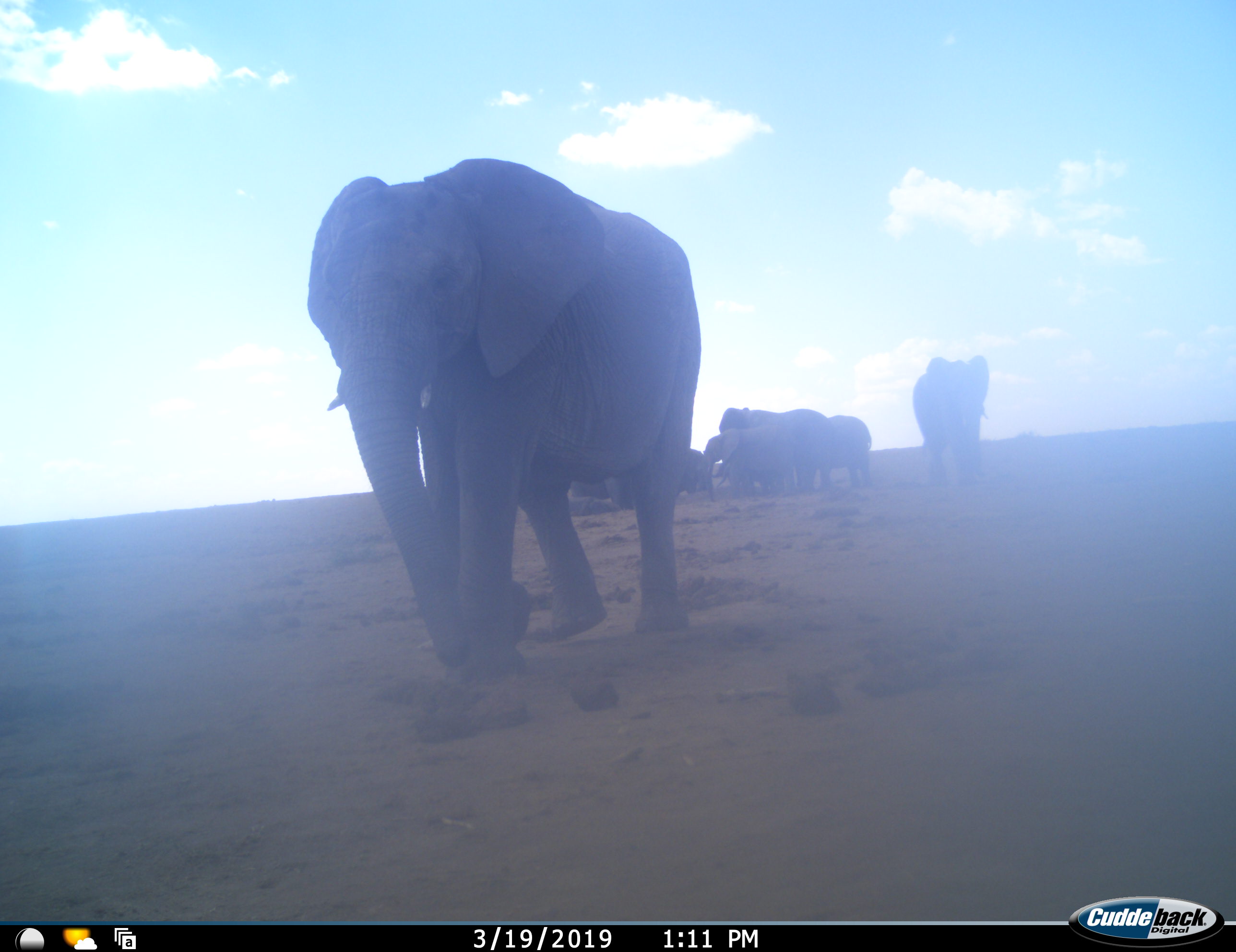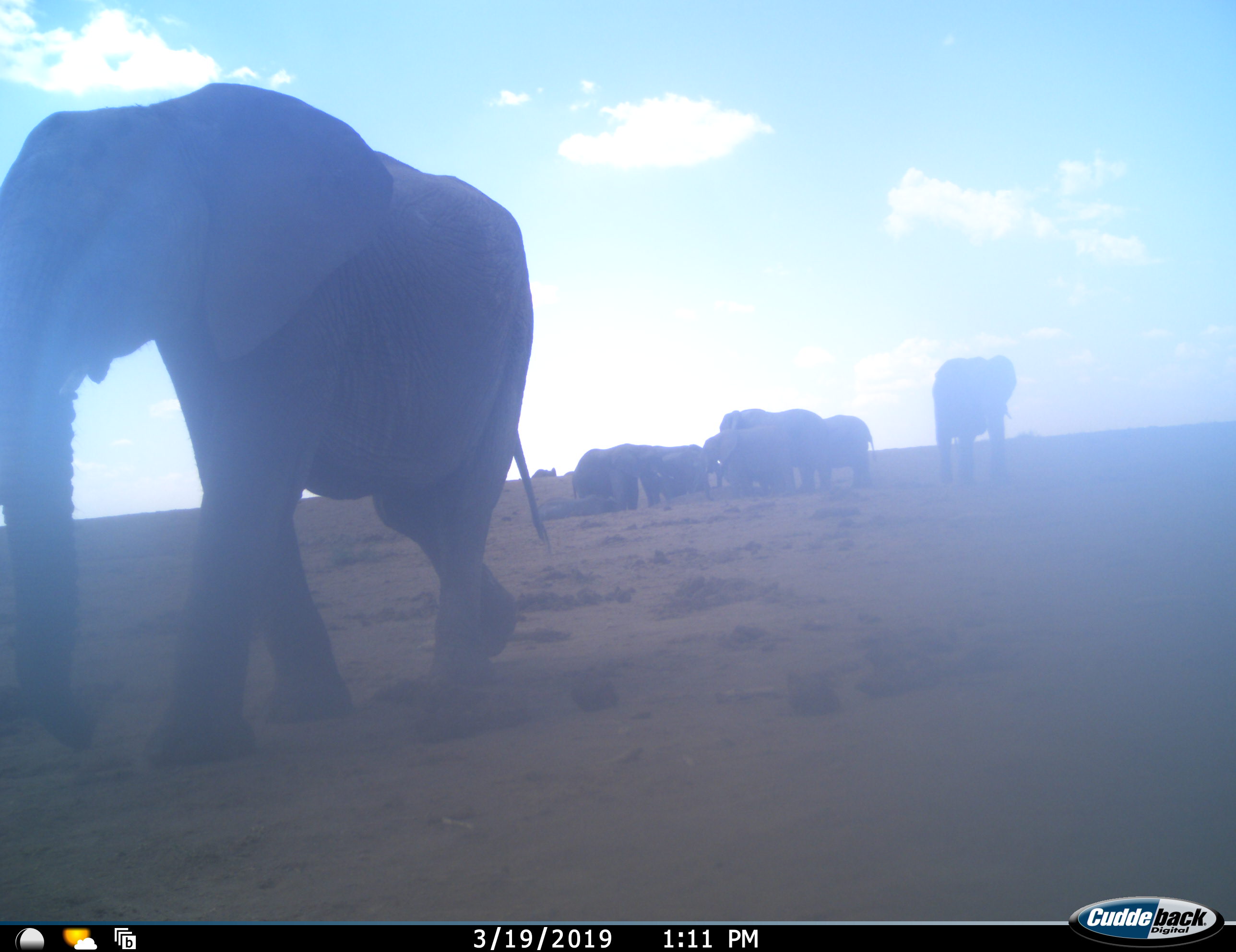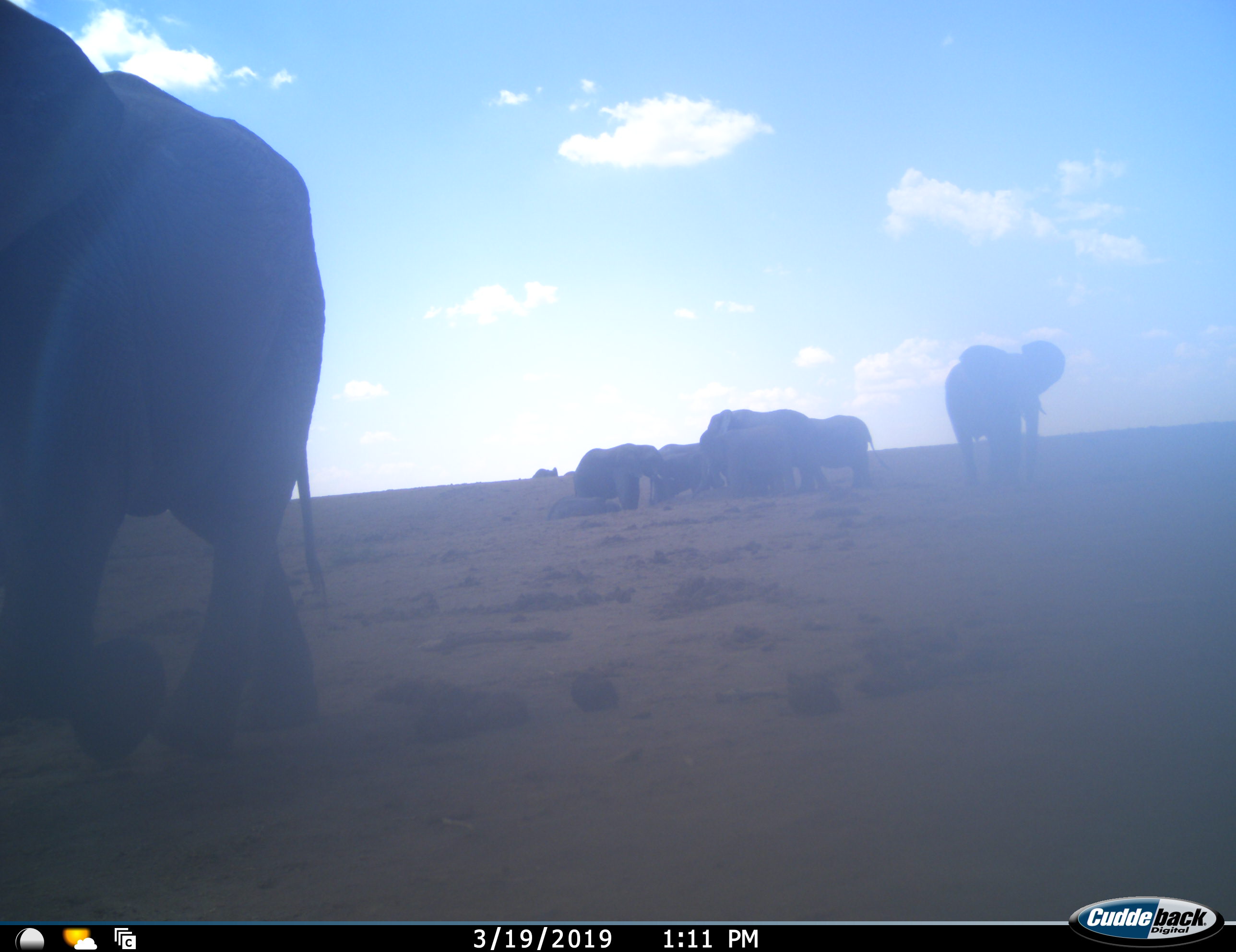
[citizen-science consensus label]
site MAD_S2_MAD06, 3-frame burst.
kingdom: Animalia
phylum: Chordata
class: Mammalia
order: Proboscidea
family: Elephantidae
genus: Loxodonta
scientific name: Loxodonta africana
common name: african bush elephant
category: elephant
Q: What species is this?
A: Elephant (african bush elephant) (Loxodonta africana).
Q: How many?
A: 7.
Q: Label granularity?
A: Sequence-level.